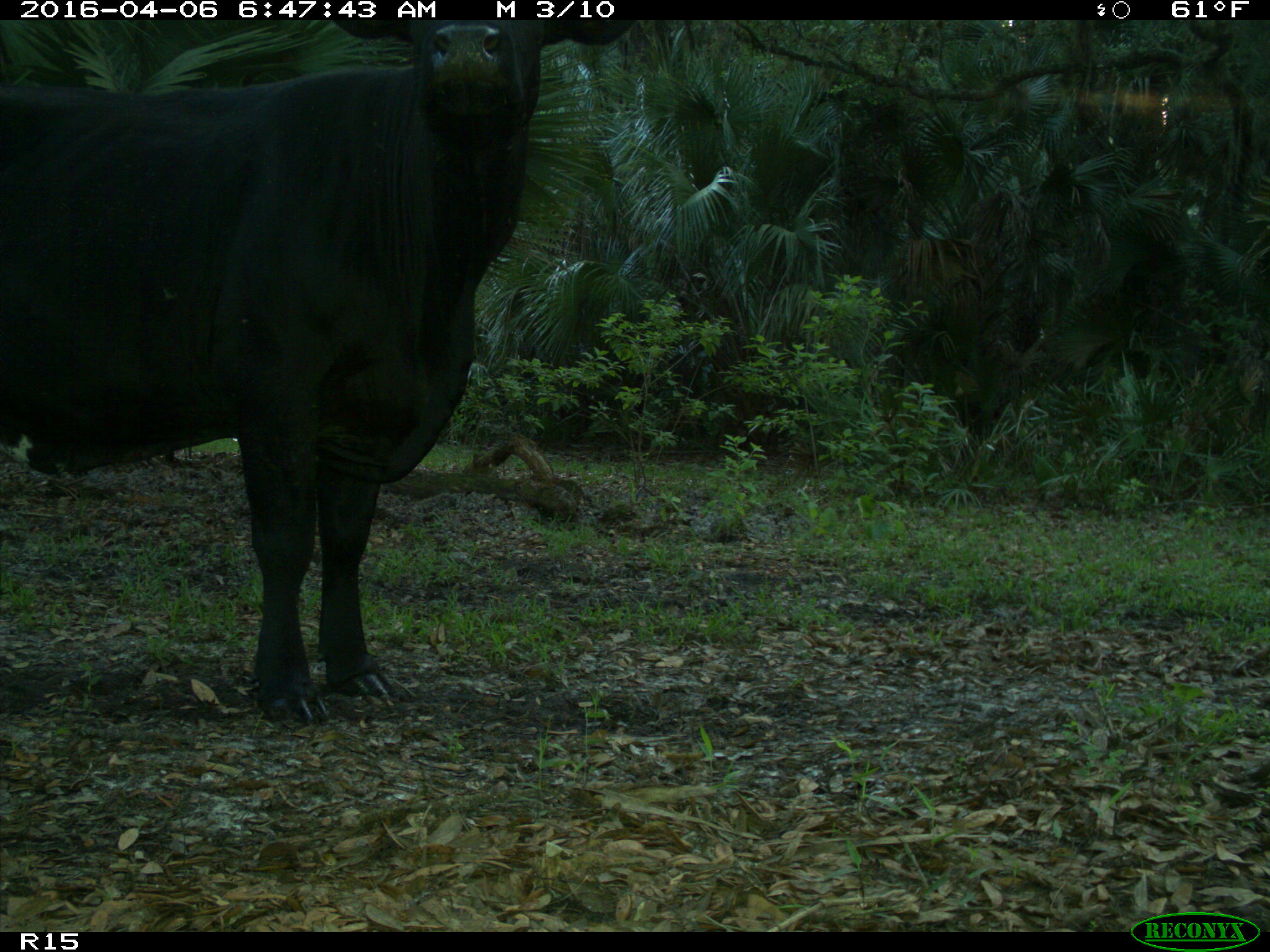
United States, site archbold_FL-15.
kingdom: Animalia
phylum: Chordata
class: Mammalia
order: Artiodactyla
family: Bovidae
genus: Bos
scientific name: Bos taurus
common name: domestic cow